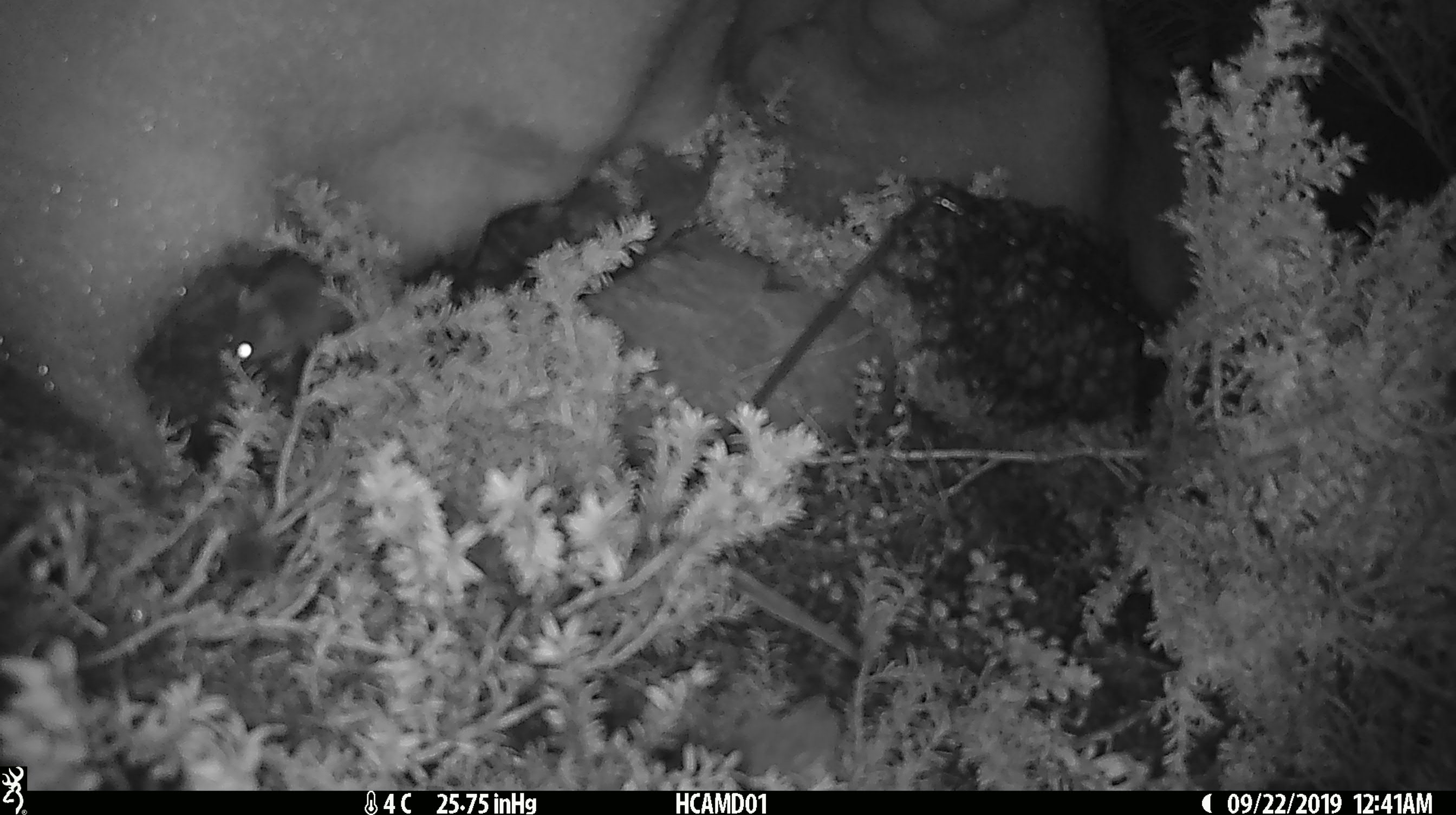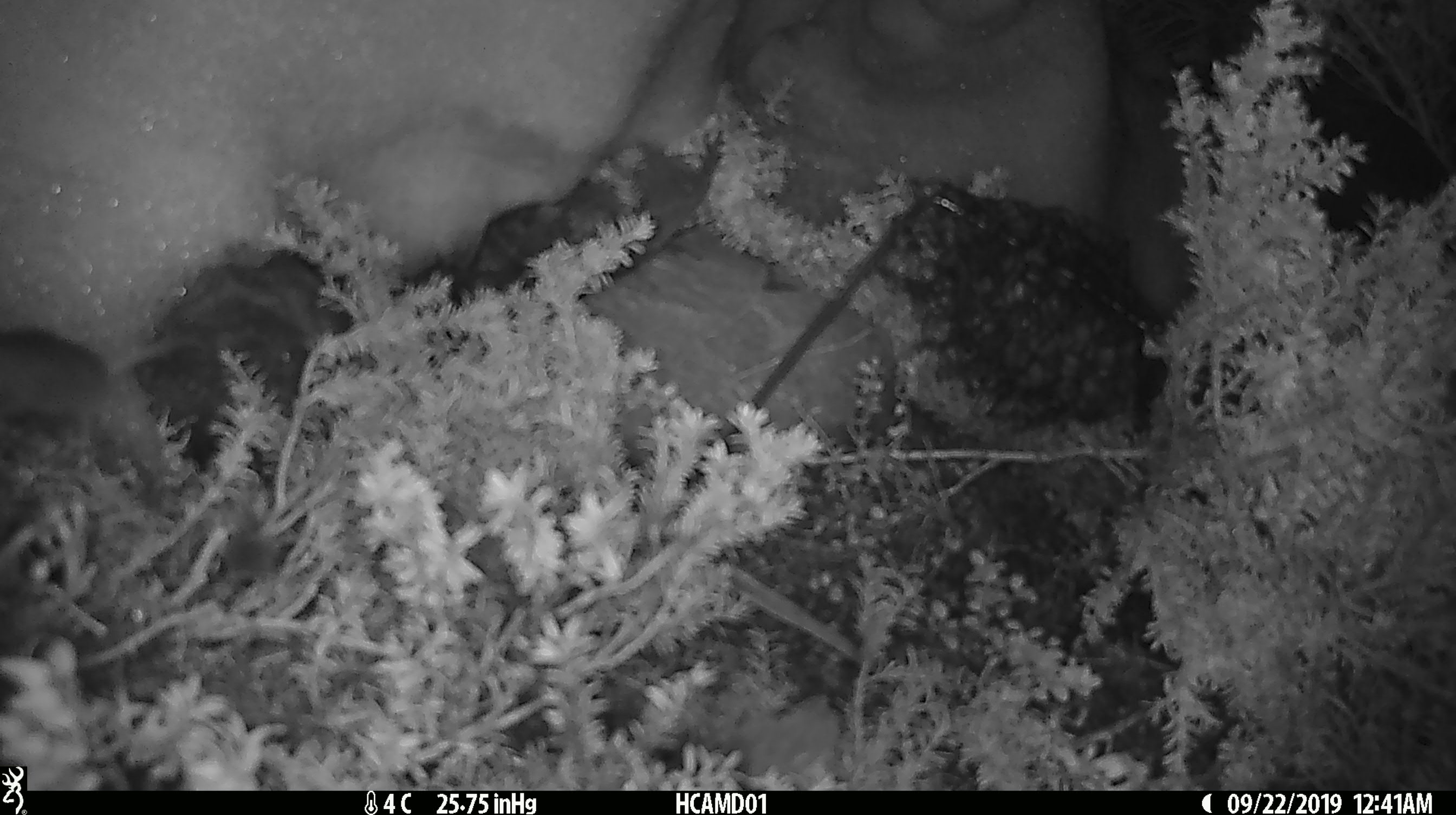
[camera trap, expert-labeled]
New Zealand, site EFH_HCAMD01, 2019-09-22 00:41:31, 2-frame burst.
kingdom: Animalia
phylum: Chordata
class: Mammalia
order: Rodentia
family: Muridae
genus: Mus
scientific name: Mus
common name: mouse